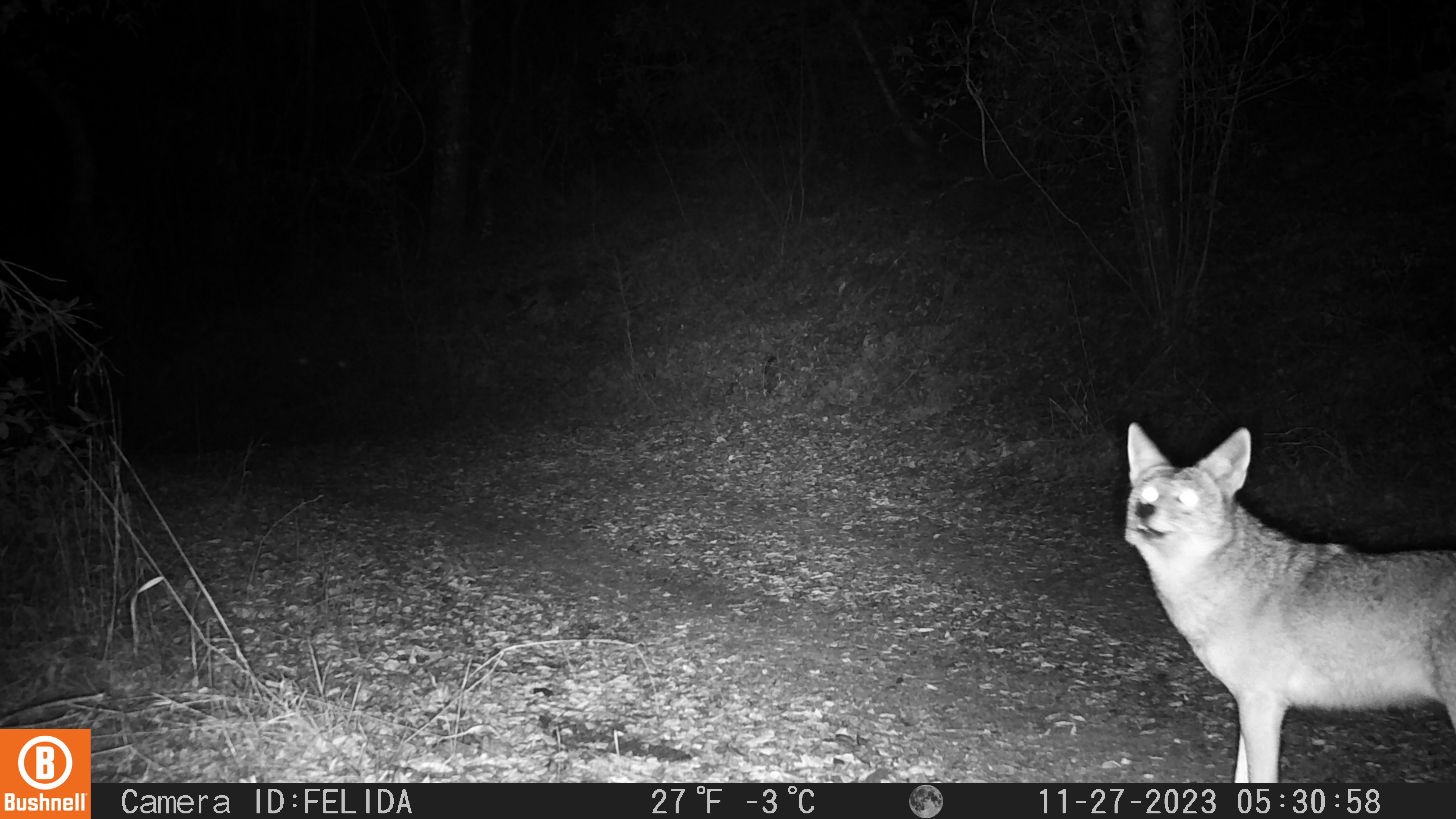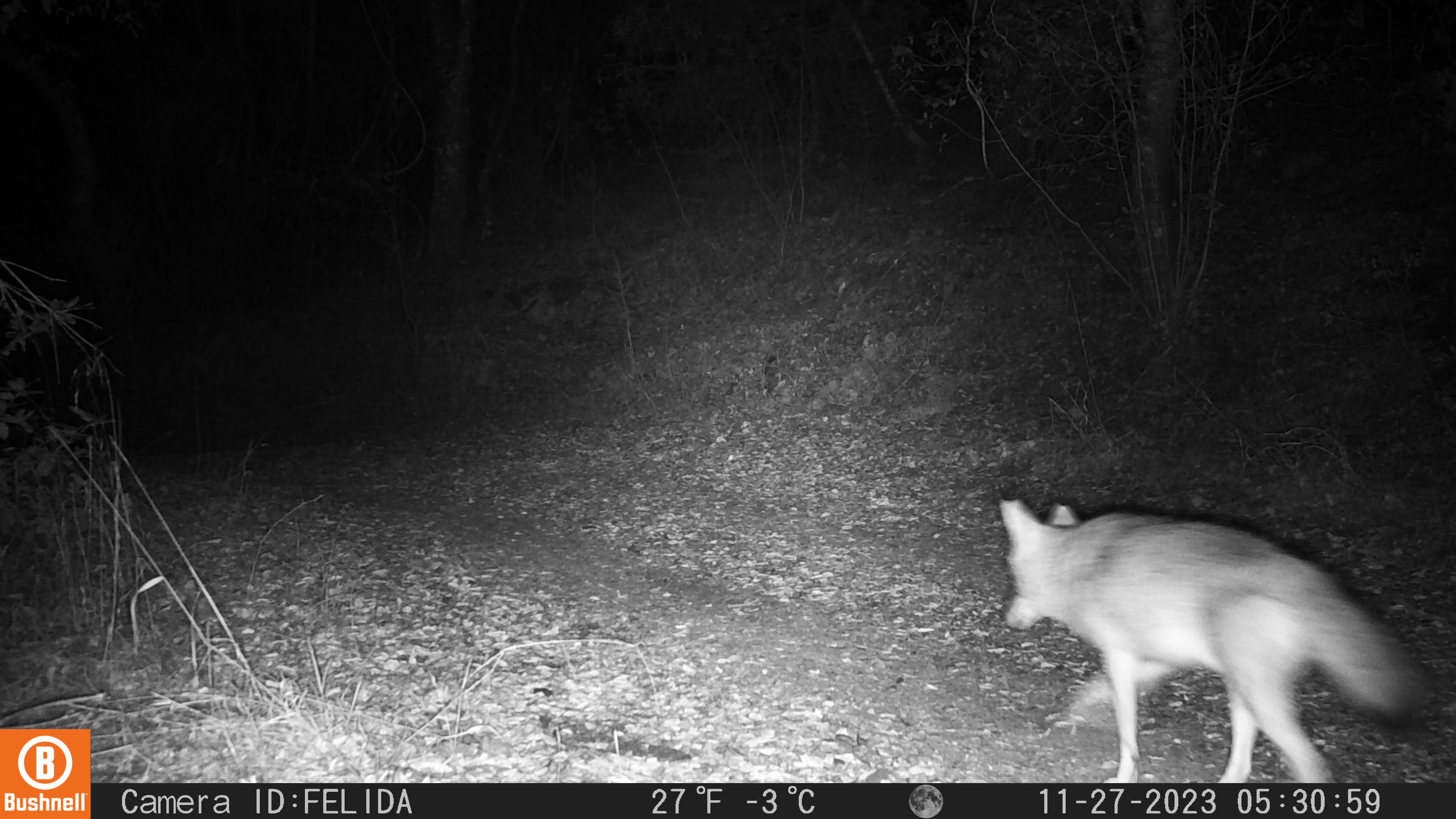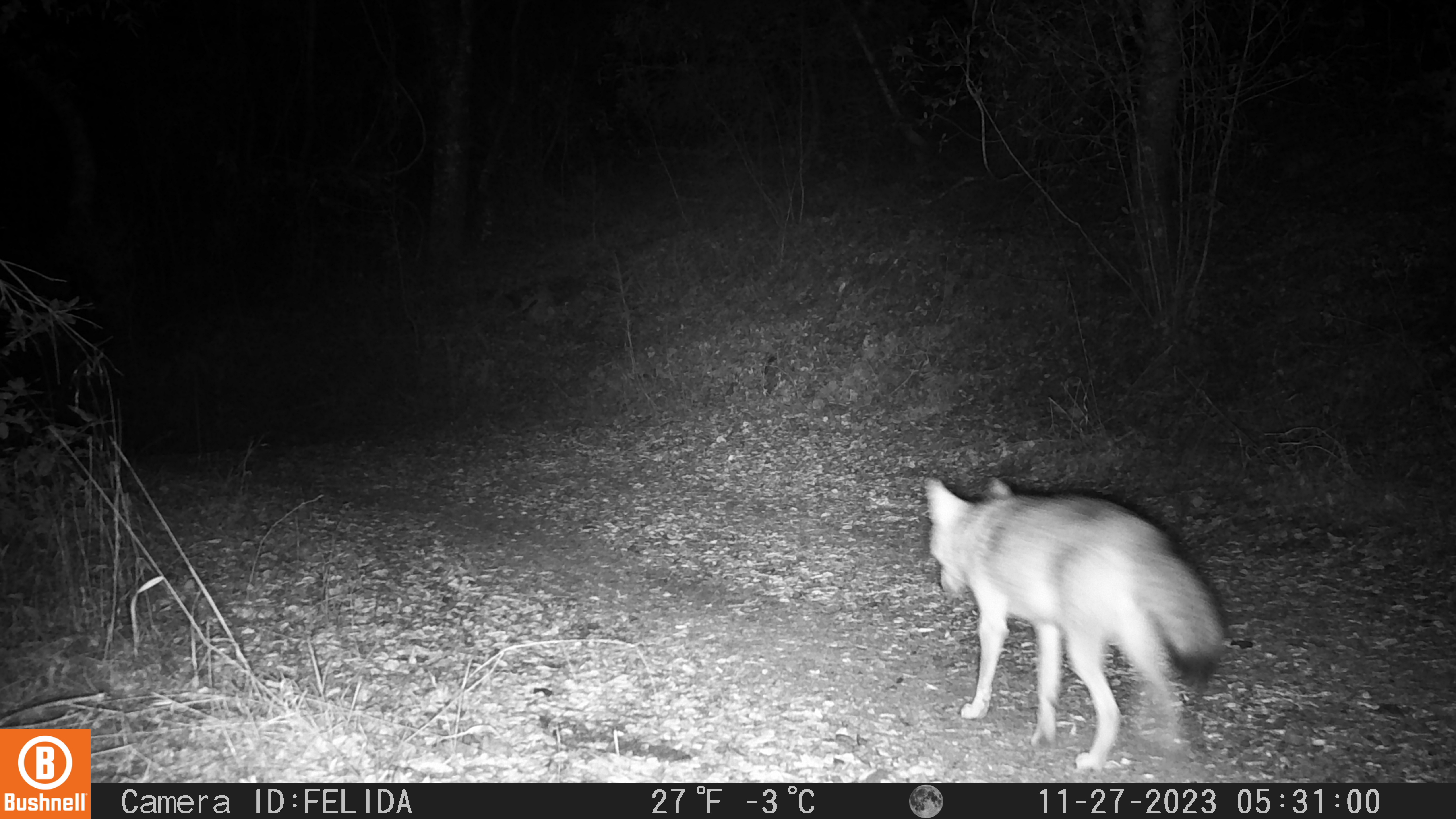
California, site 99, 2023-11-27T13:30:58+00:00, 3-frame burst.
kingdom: Animalia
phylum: Chordata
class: Mammalia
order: Carnivora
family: Canidae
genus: Canis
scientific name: Canis latrans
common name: coyote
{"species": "coyote (Canis latrans)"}